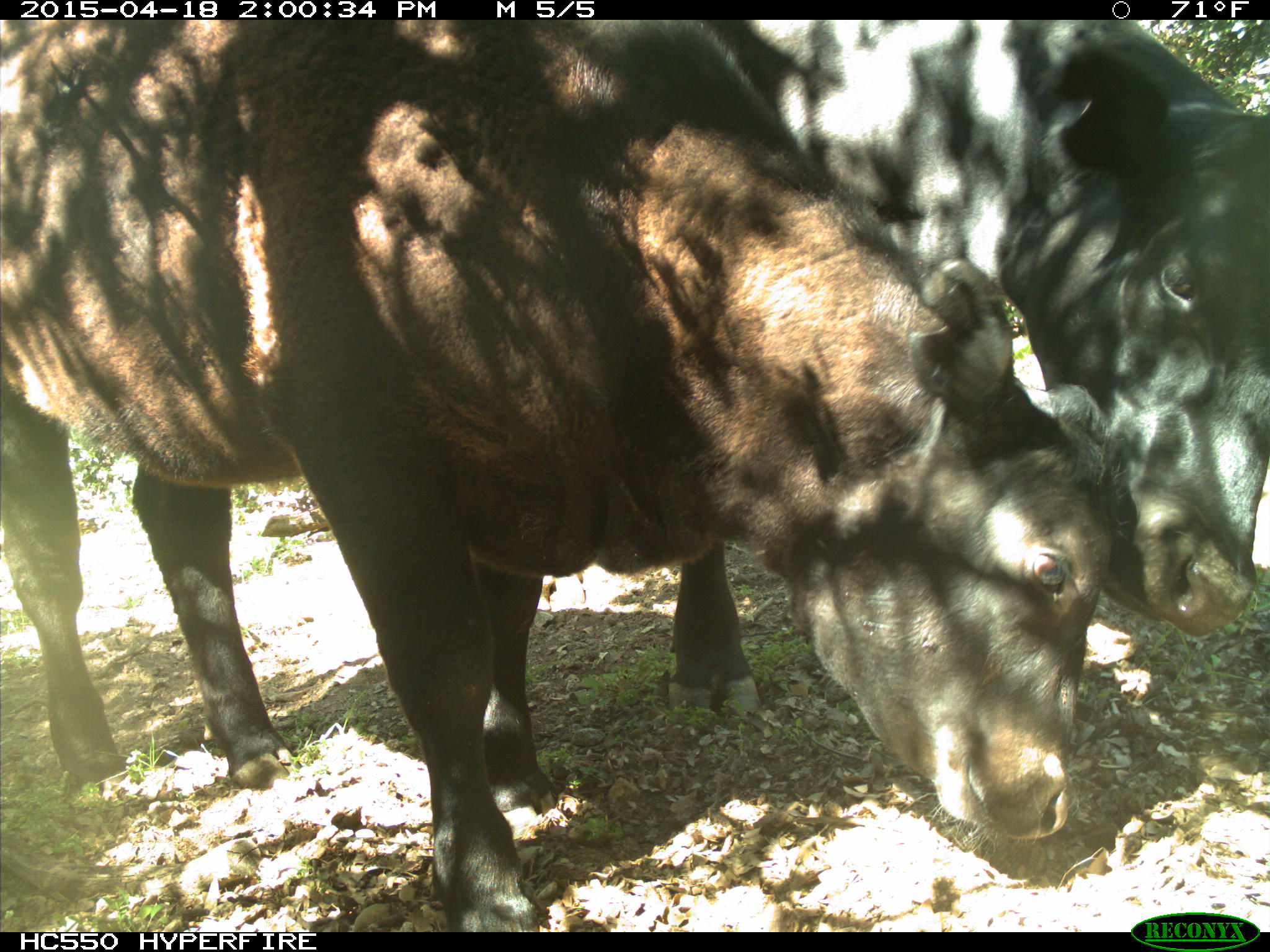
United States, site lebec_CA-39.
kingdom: Animalia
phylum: Chordata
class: Mammalia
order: Artiodactyla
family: Bovidae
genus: Bos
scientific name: Bos taurus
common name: domestic cow